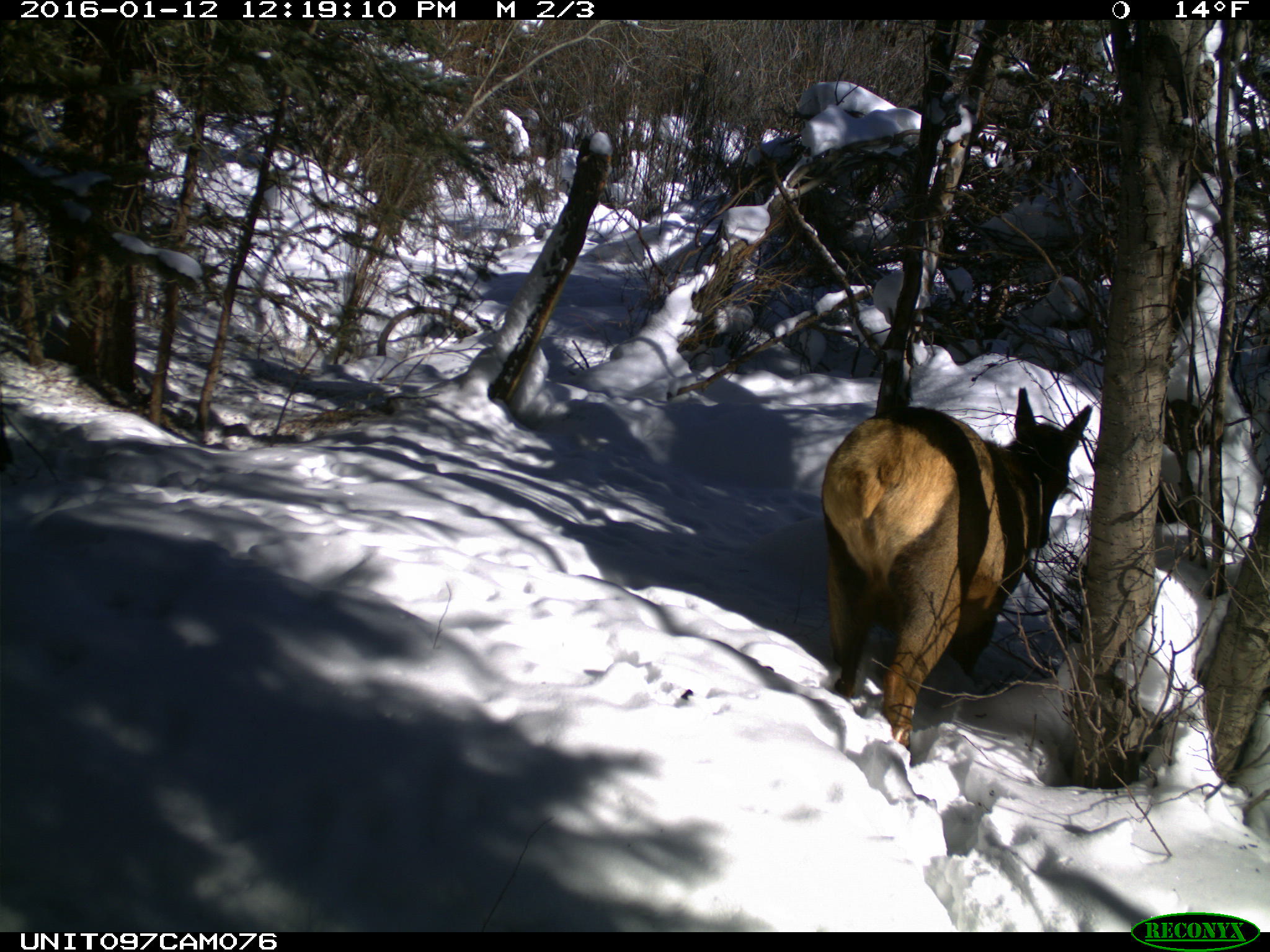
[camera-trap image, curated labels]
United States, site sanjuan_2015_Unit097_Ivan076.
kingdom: Animalia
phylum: Chordata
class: Mammalia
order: Artiodactyla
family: Cervidae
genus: Cervus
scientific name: Cervus elaphus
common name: red deer